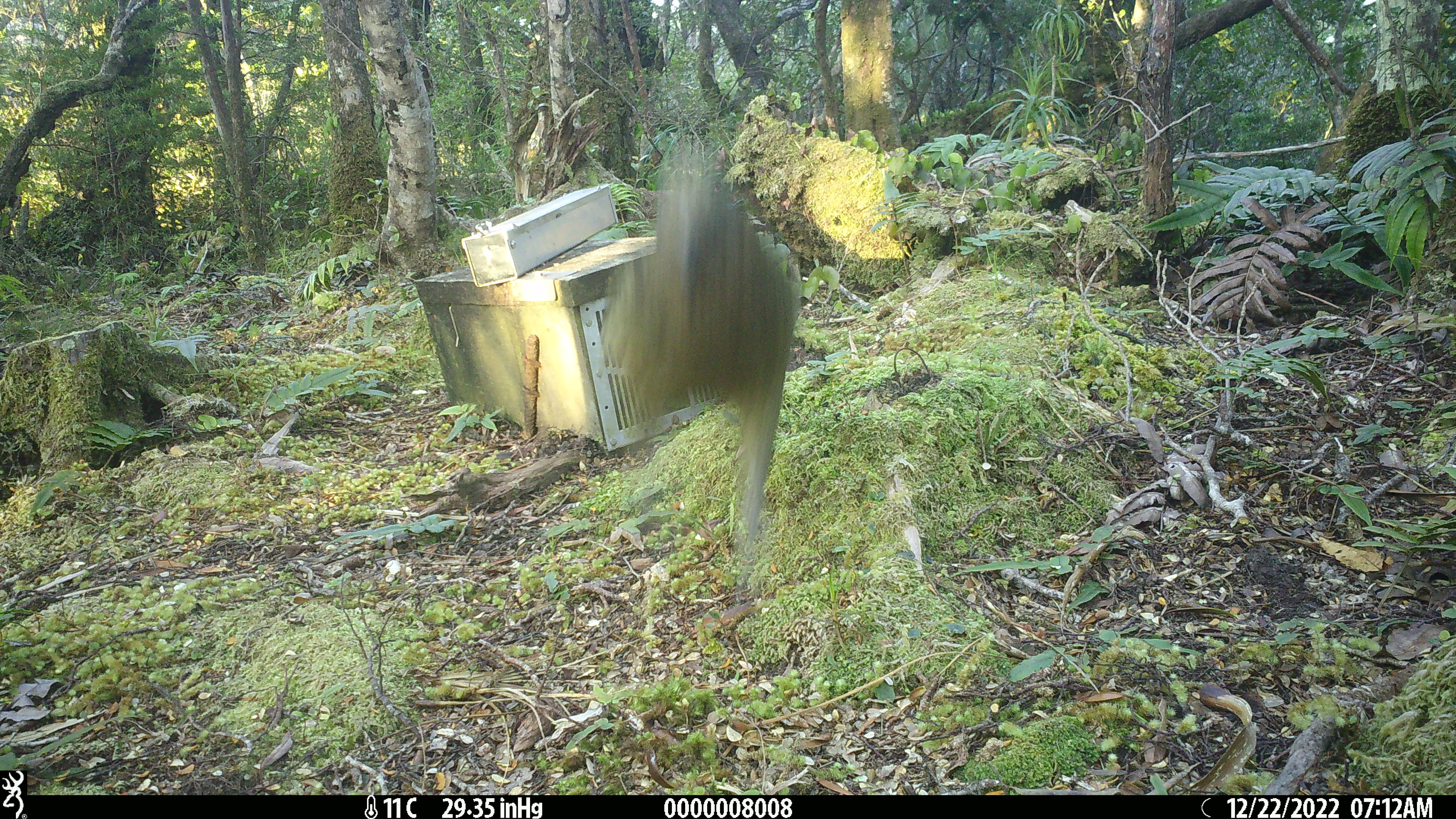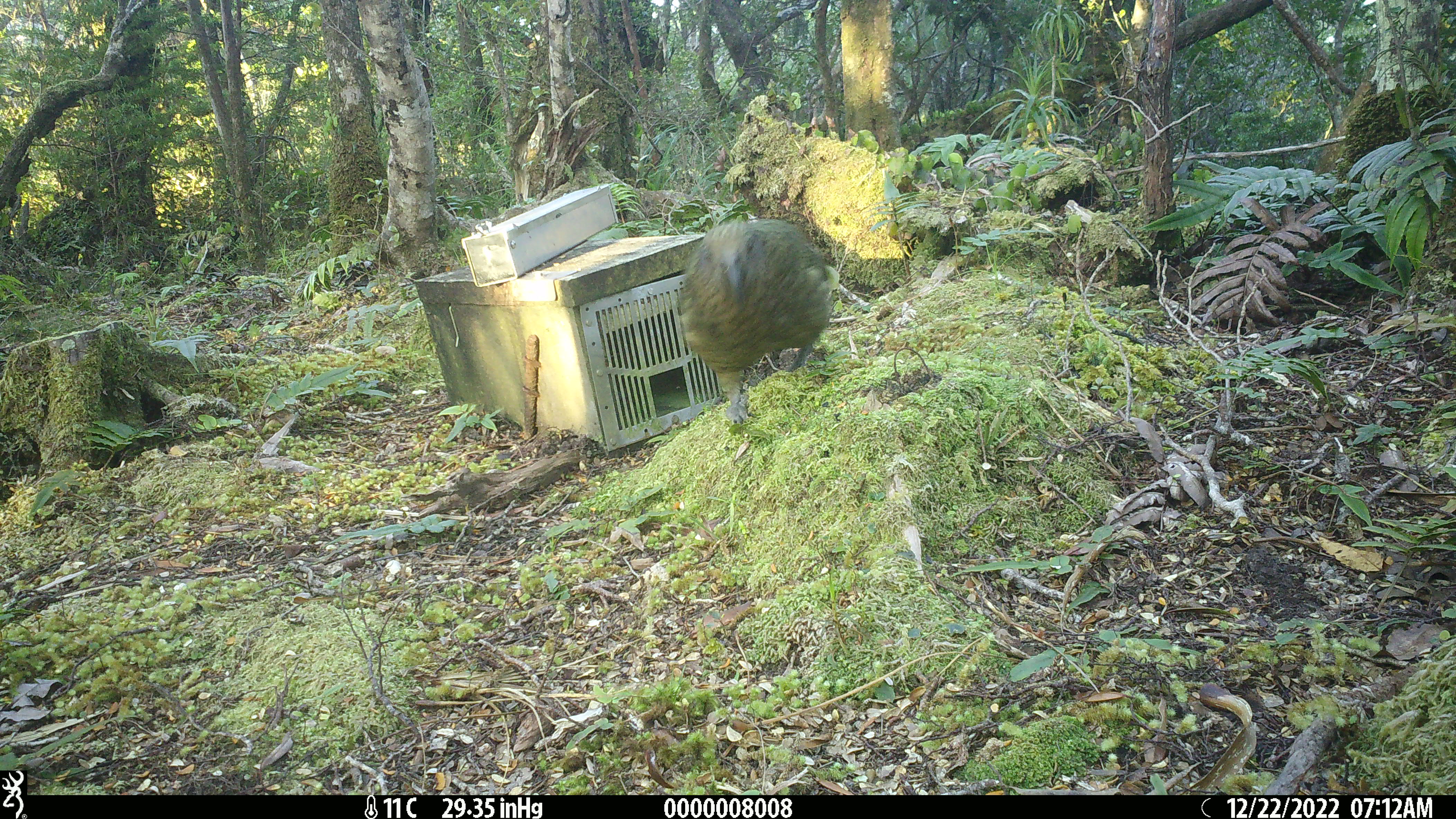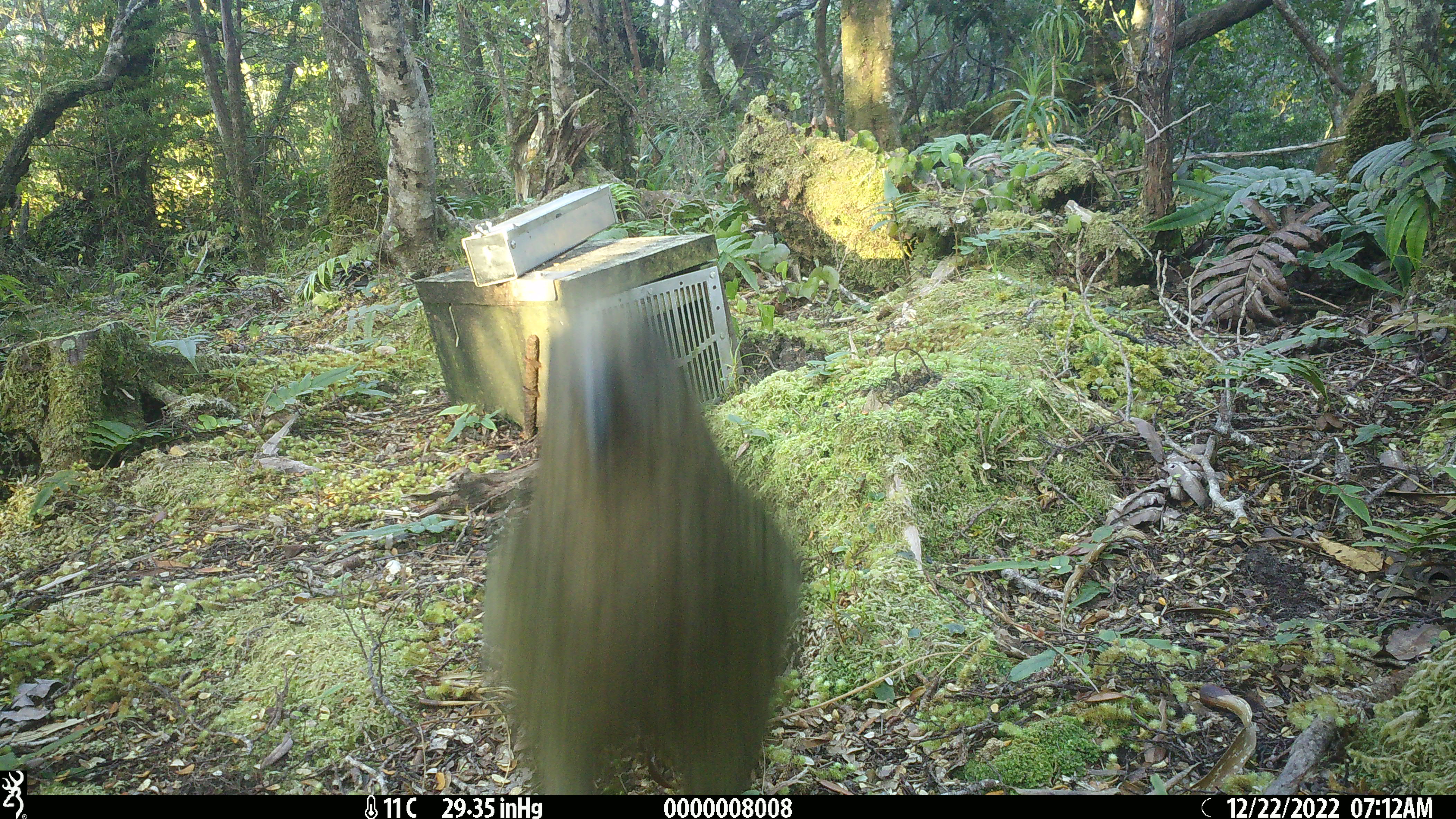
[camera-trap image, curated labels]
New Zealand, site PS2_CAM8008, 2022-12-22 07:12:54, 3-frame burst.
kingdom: Animalia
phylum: Chordata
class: Aves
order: Psittaciformes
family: Strigopidae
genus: Nestor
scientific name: Nestor notabilis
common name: kea